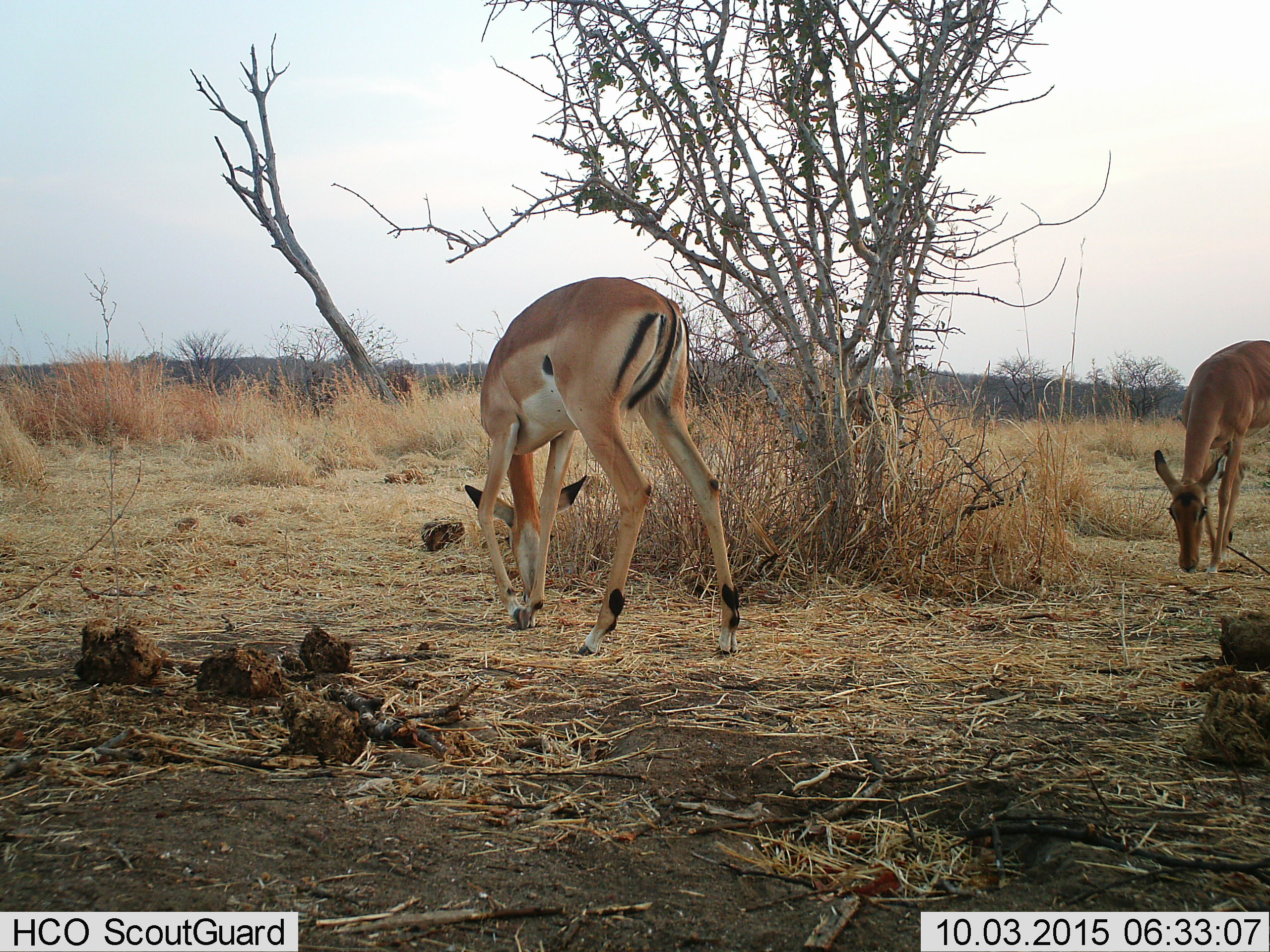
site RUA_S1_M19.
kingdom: Animalia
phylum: Chordata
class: Mammalia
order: Artiodactyla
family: Bovidae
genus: Aepyceros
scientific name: Aepyceros melampus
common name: impala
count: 2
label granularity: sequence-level